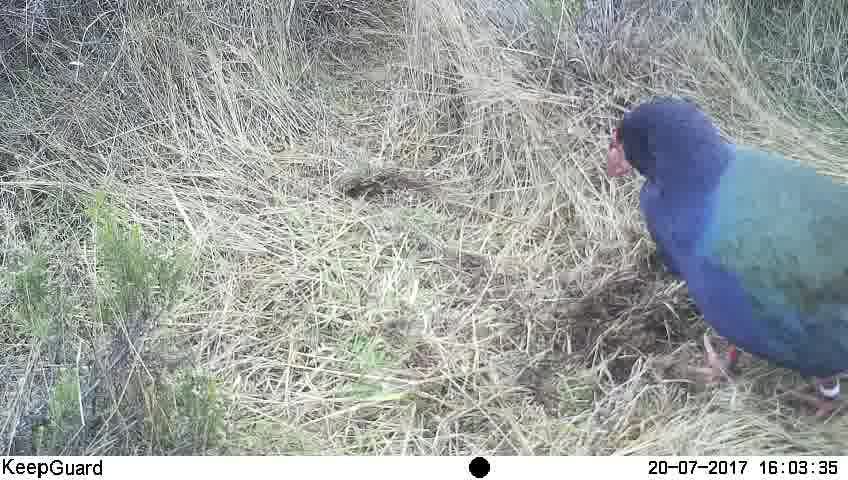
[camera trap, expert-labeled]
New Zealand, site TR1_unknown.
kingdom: Animalia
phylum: Chordata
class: Aves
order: Gruiformes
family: Rallidae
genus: Porphyrio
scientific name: Porphyrio mantelli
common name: takahe